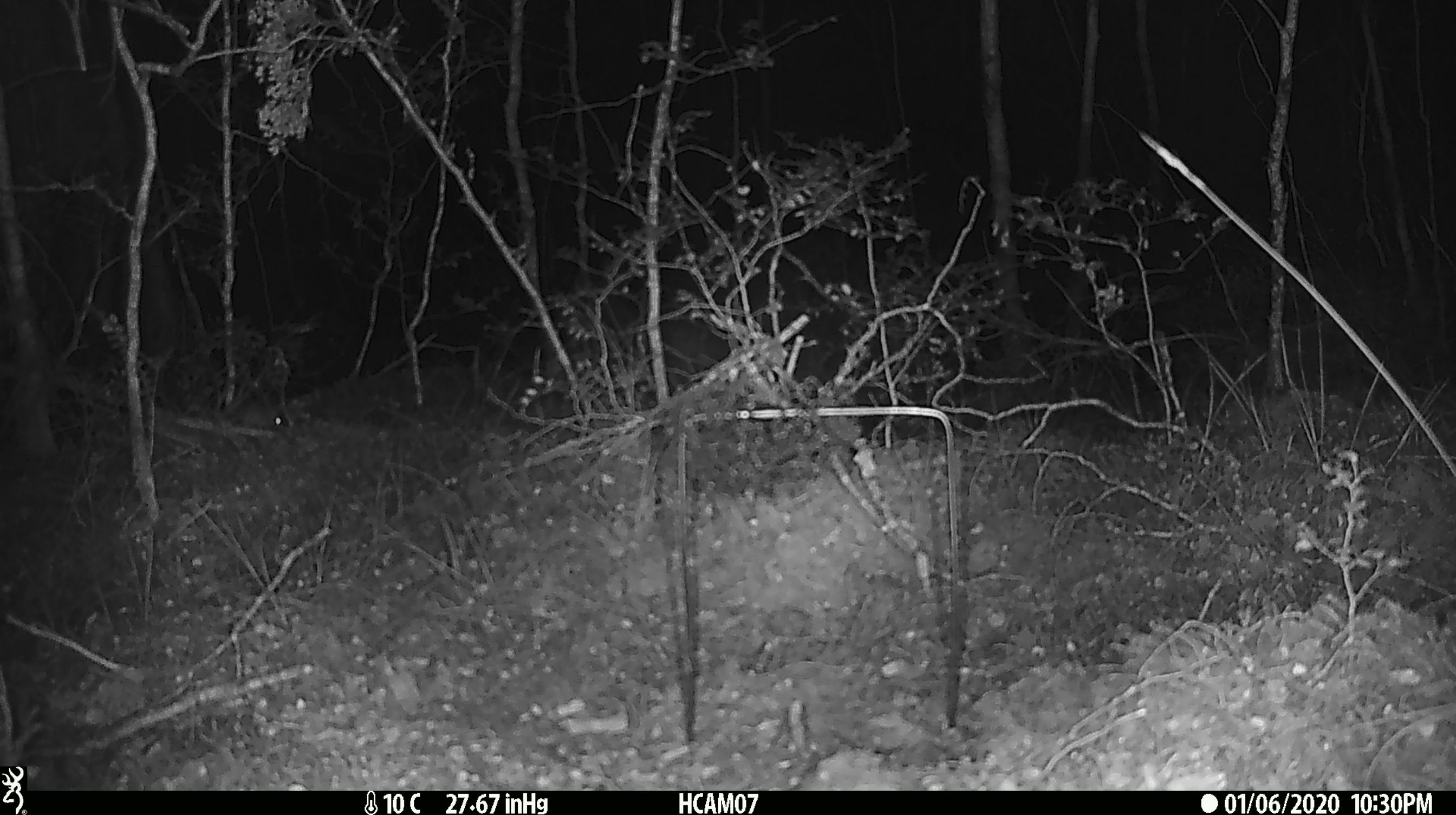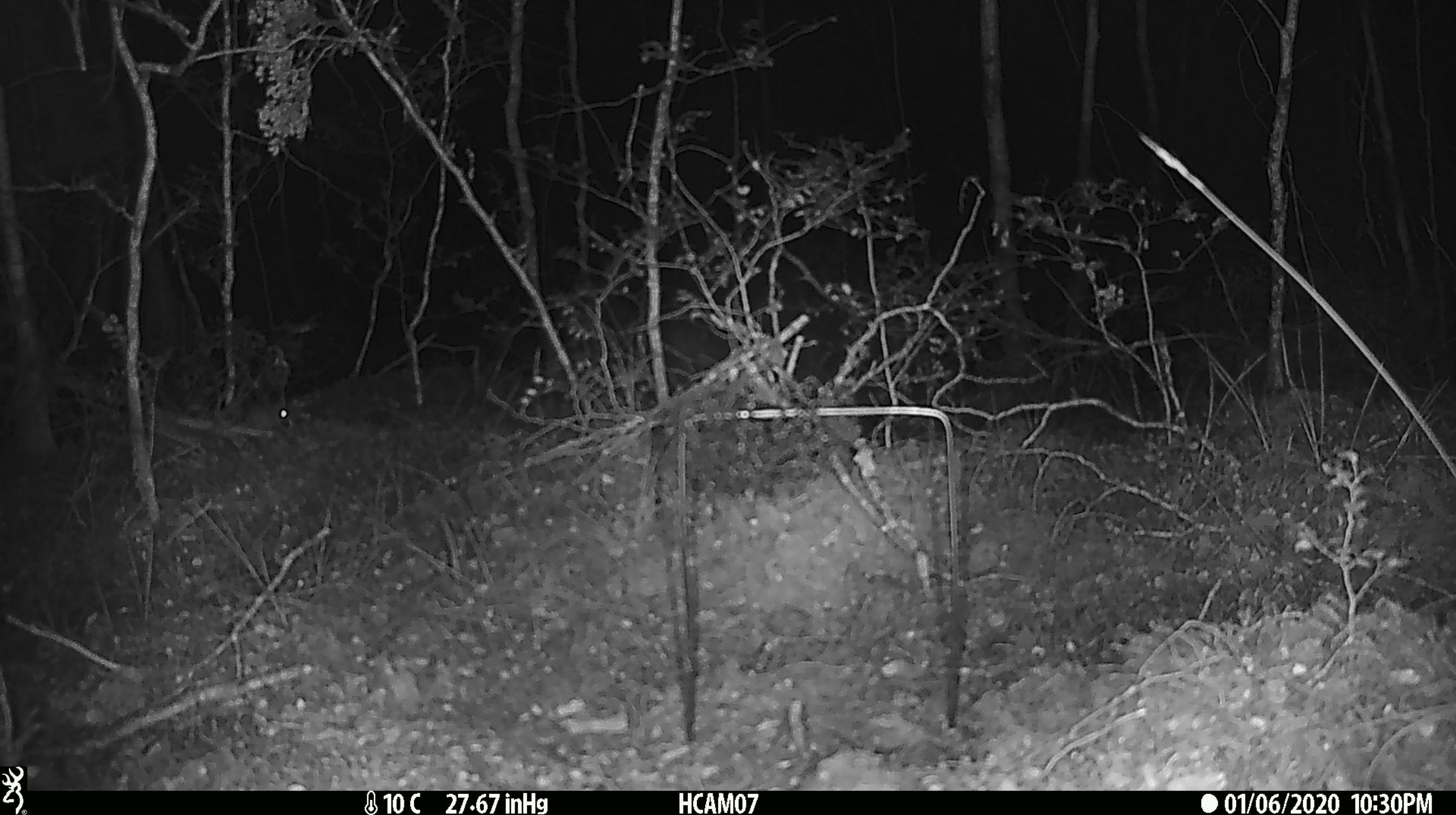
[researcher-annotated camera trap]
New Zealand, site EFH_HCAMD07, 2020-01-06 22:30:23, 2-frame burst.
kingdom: Animalia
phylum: Chordata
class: Mammalia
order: Rodentia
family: Muridae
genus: Mus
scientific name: Mus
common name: mouse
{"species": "mouse (Mus)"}